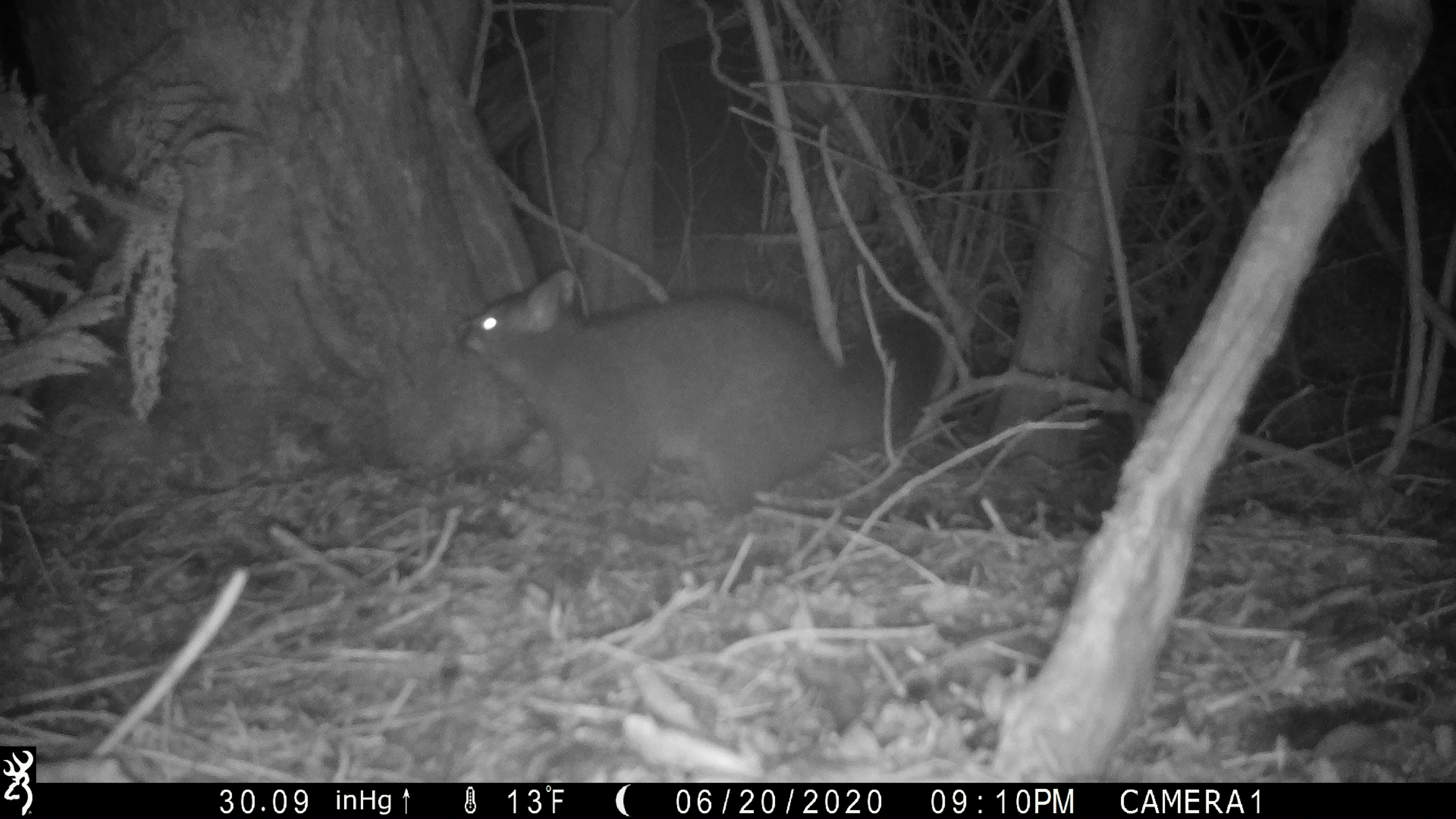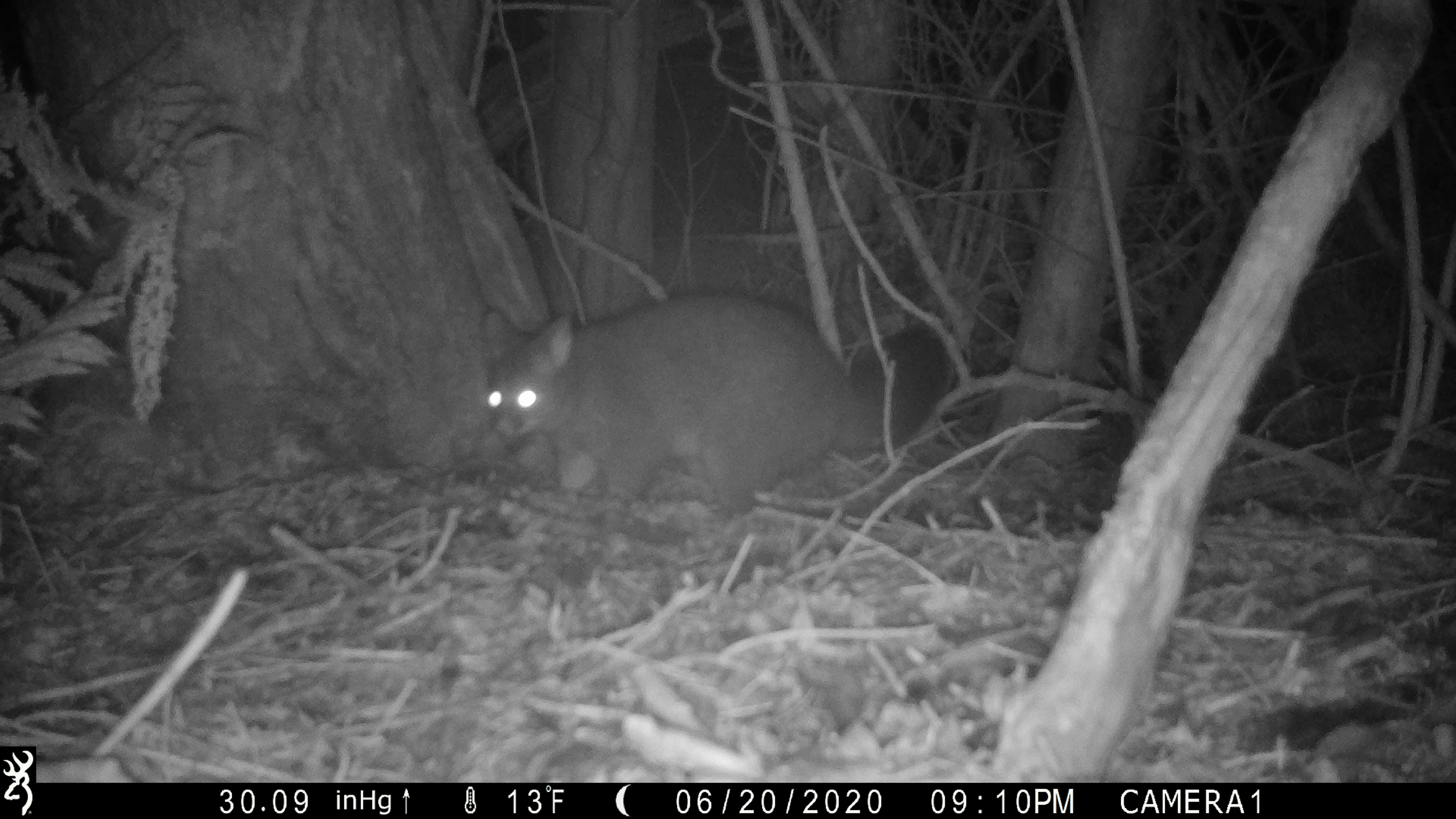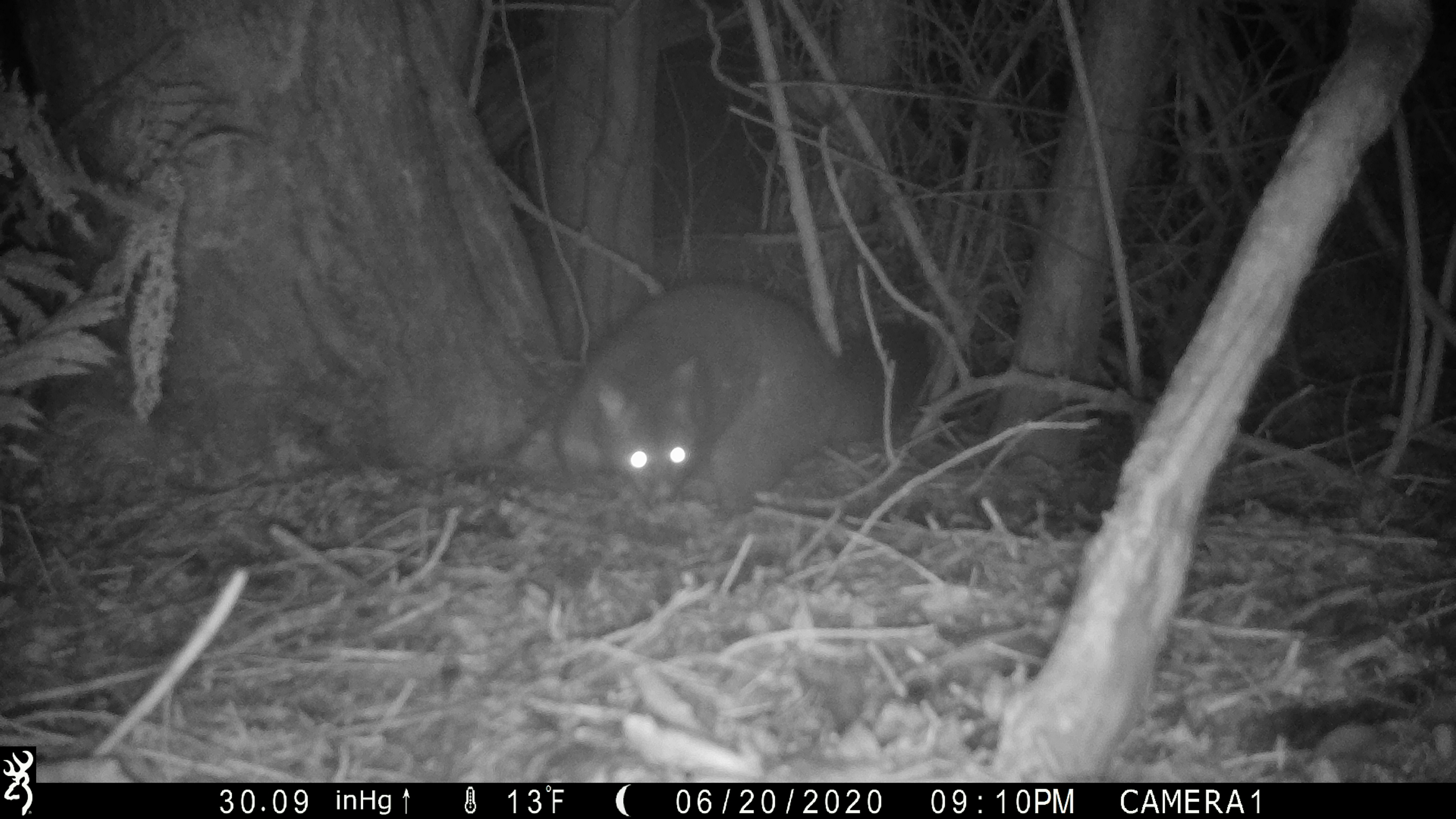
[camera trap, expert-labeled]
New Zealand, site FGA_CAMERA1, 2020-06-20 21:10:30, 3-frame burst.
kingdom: Animalia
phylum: Chordata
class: Mammalia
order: Diprotodontia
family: Phalangeridae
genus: Trichosurus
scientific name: Trichosurus vulpecula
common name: common brushtail possum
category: possum